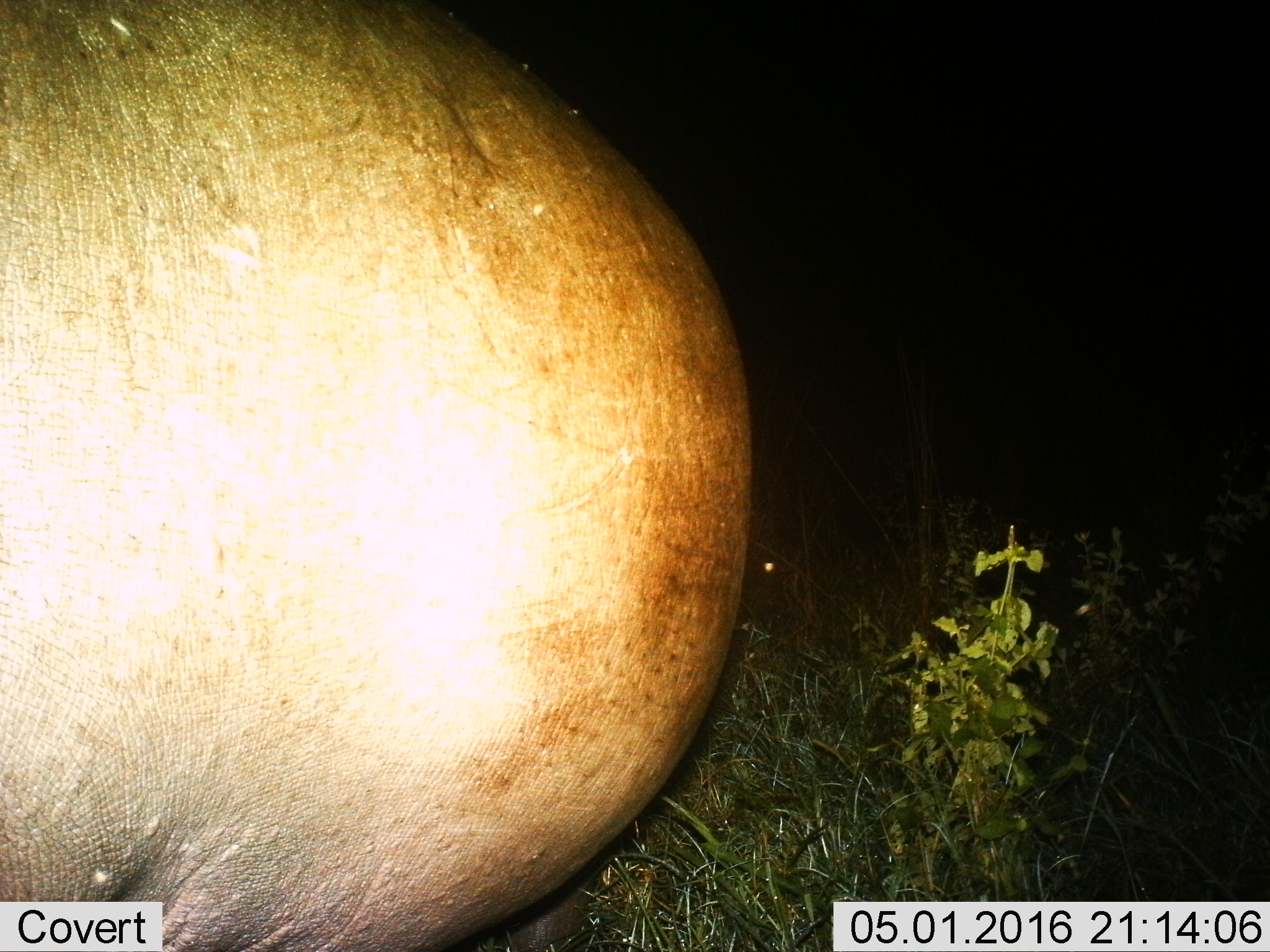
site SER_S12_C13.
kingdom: Animalia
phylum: Chordata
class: Mammalia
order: Artiodactyla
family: Hippopotamidae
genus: Hippopotamus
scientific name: Hippopotamus amphibius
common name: hippopotamus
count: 1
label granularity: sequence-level